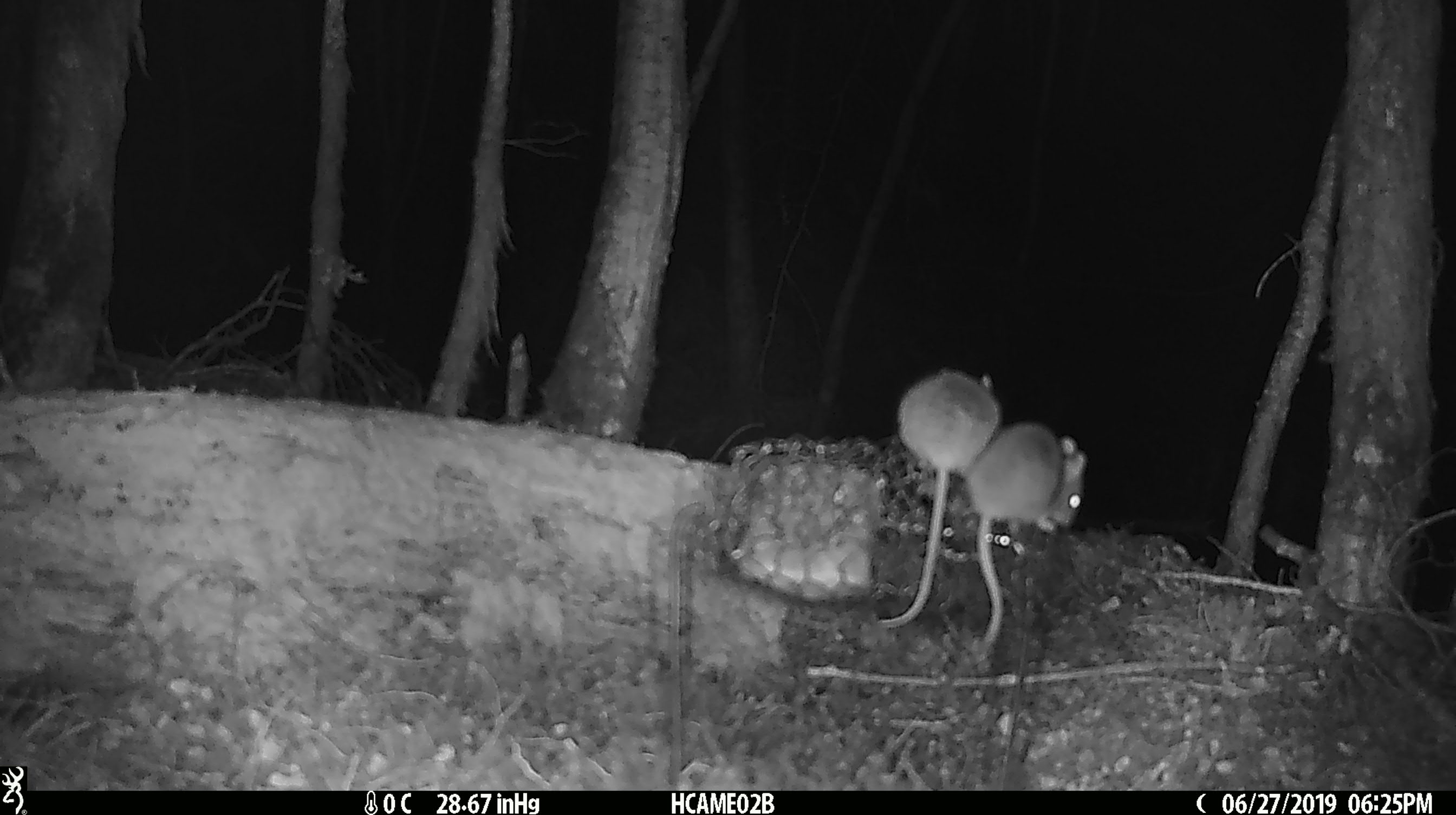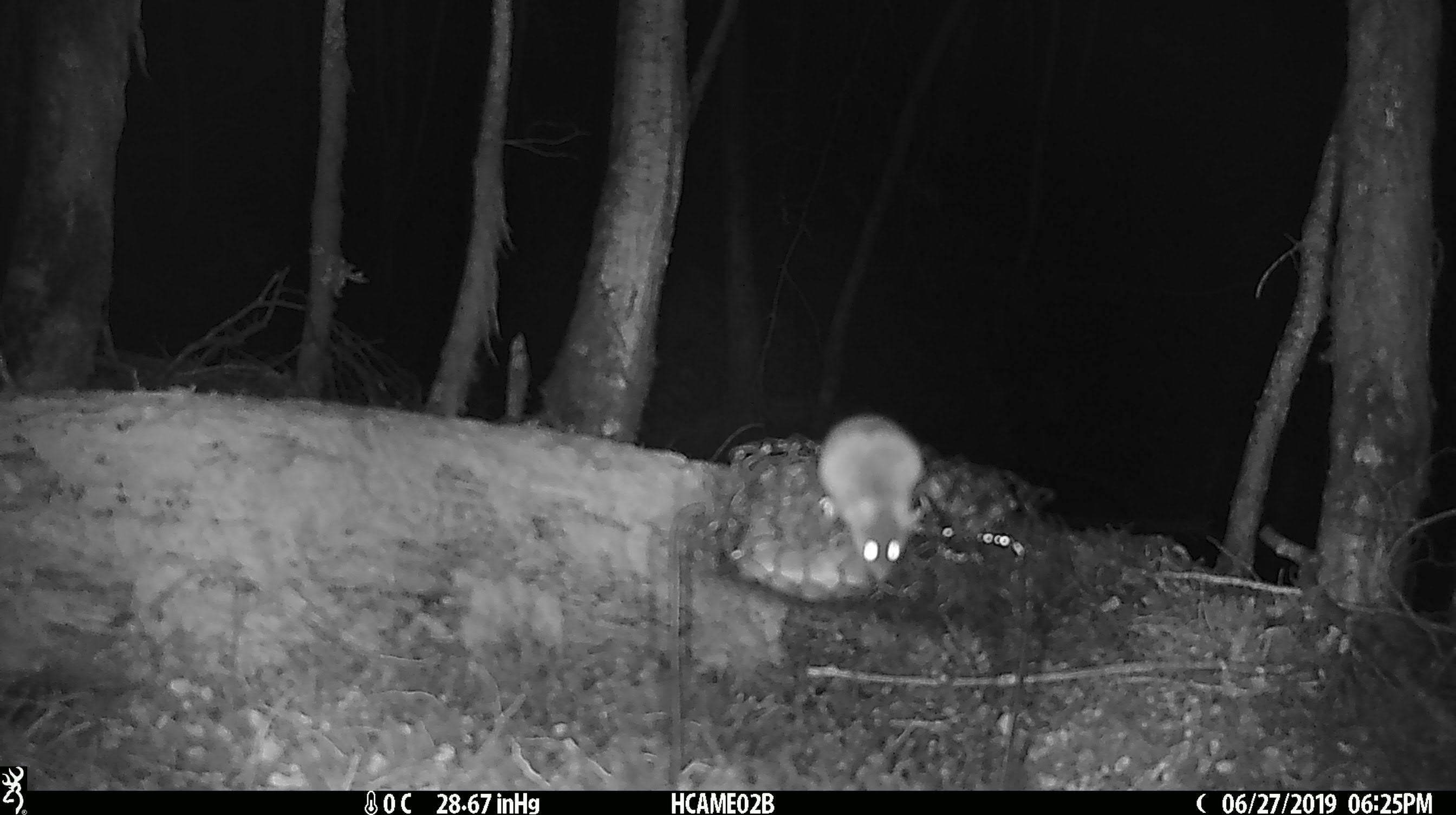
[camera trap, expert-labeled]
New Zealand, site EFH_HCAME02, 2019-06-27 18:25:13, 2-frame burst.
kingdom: Animalia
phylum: Chordata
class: Mammalia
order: Rodentia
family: Muridae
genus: Mus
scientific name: Mus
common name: mouse